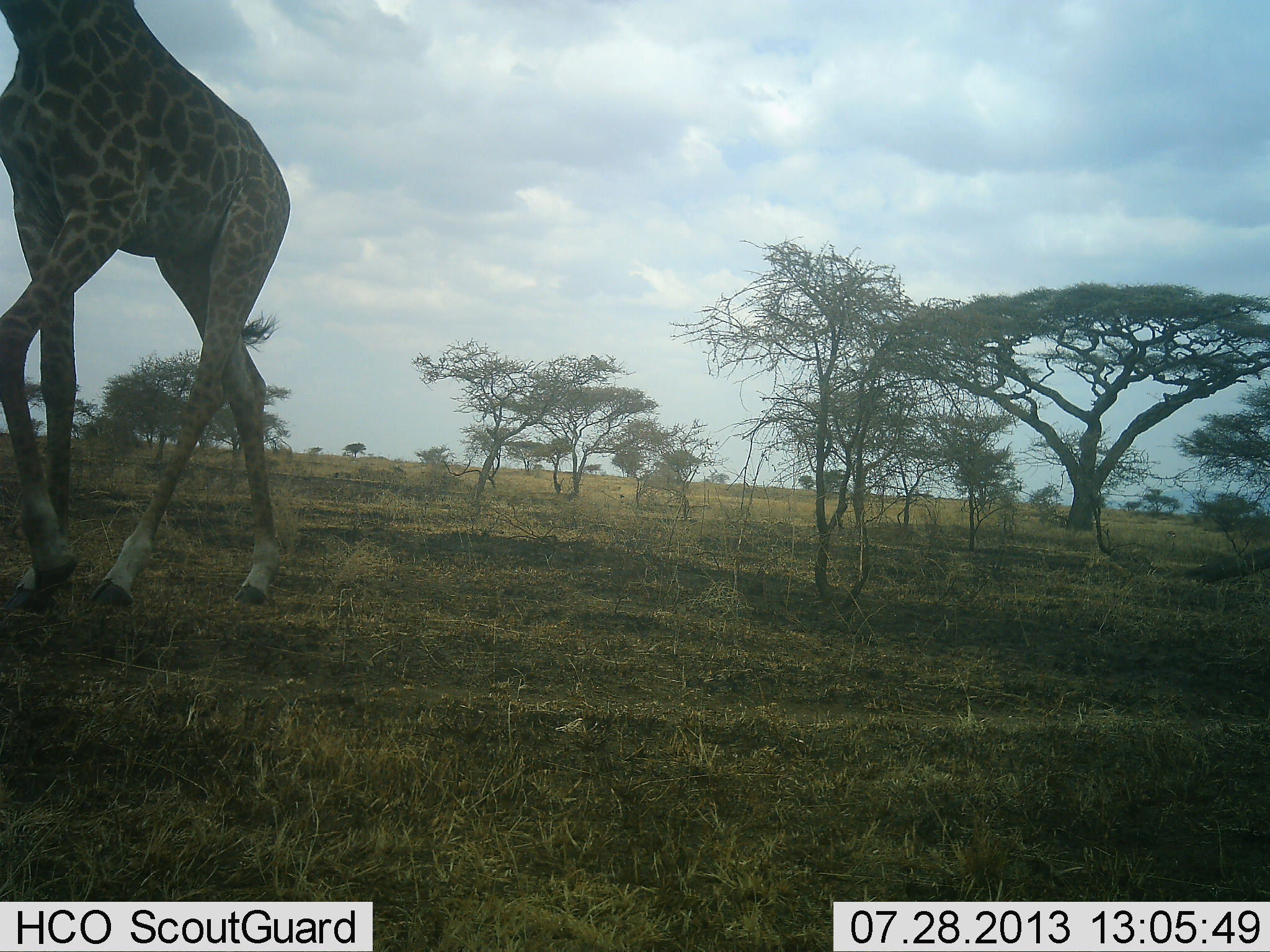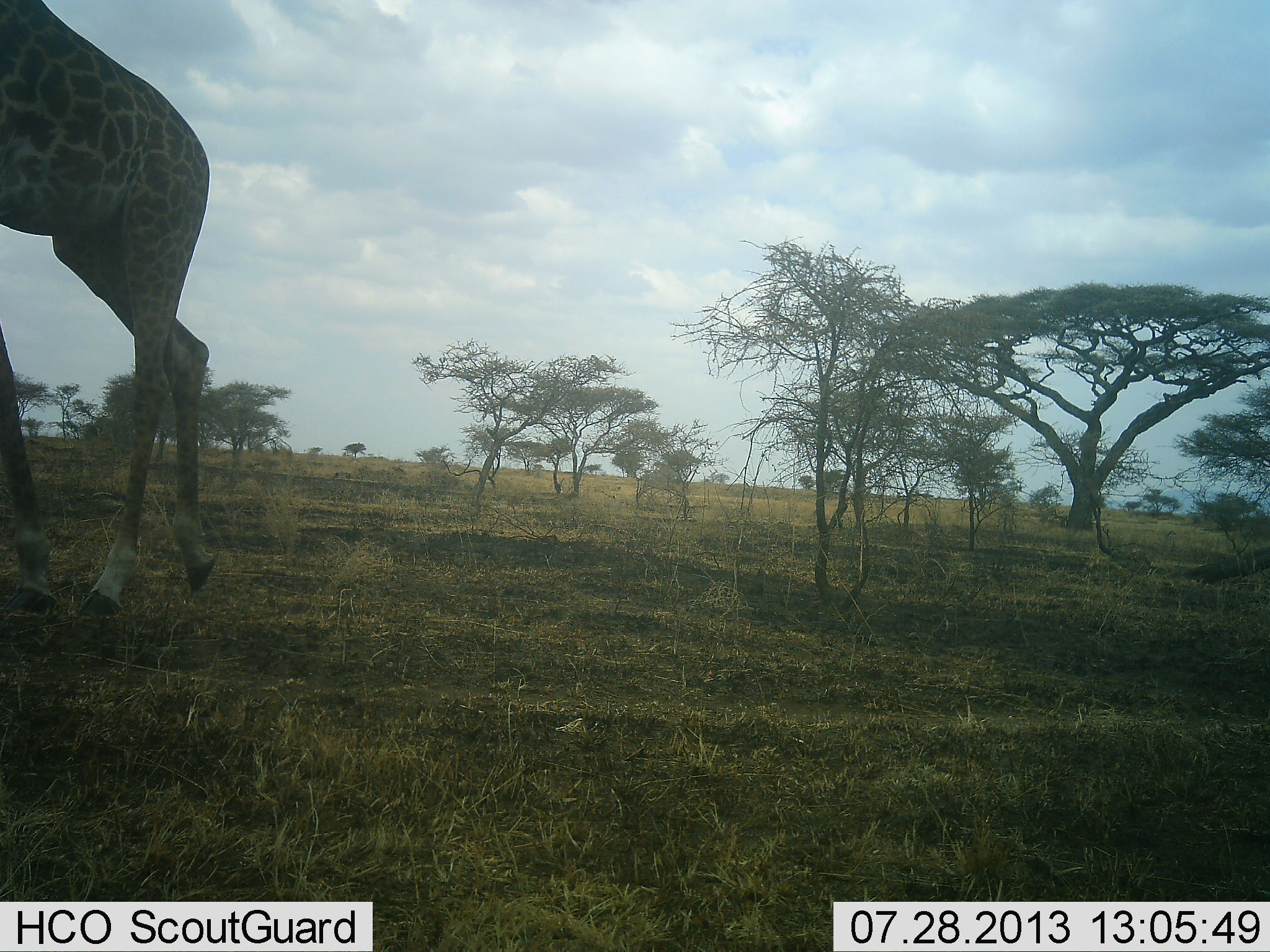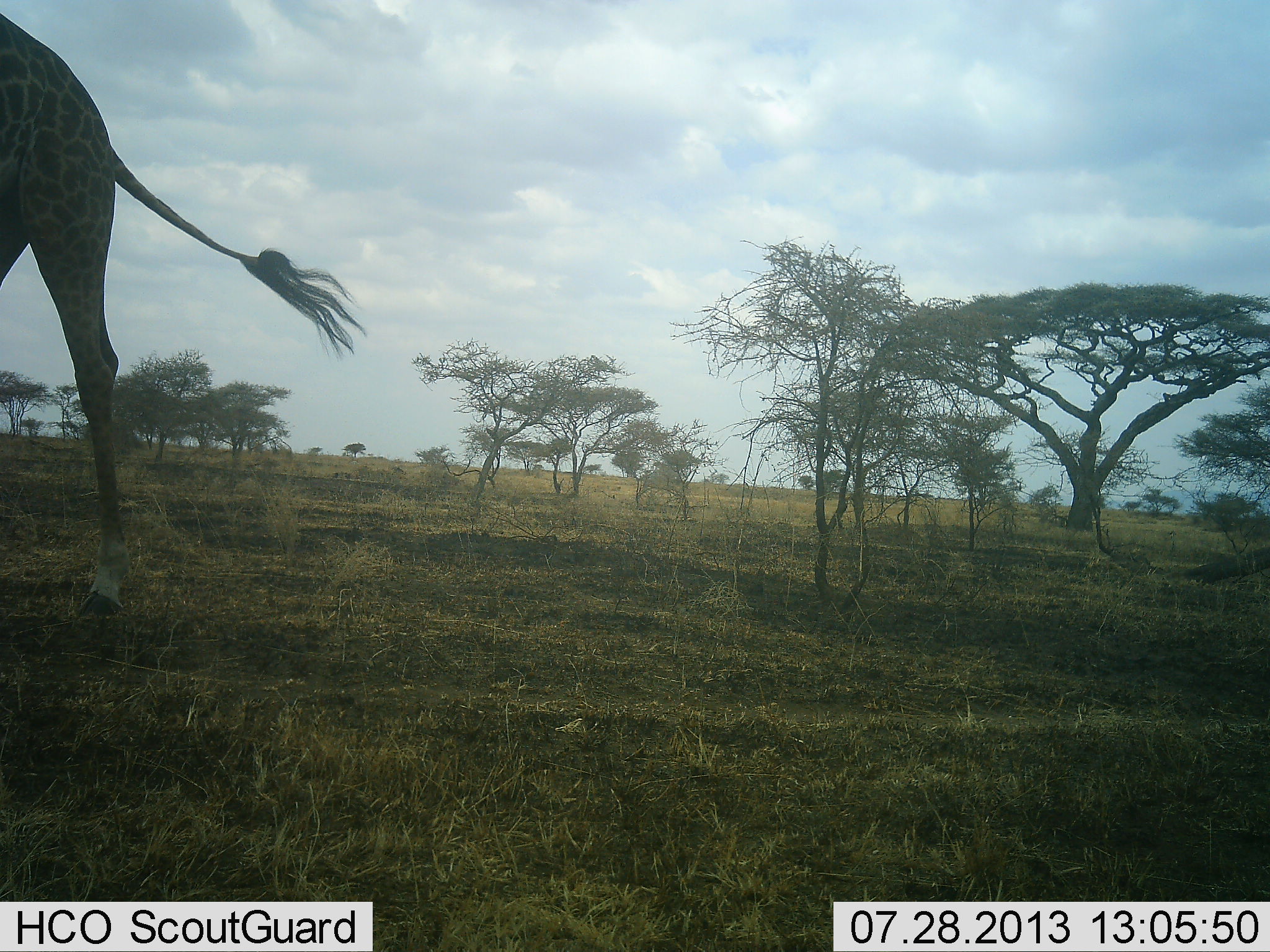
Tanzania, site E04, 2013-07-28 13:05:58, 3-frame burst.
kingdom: Animalia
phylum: Chordata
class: Mammalia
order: Artiodactyla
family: Giraffidae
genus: Giraffa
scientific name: Giraffa camelopardalis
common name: giraffe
Giraffe (Giraffa camelopardalis), count 1. Behavior (volunteer vote fractions): standing 0%, resting 0%, moving 100%, interacting 0%. Young present (vote fraction): 0%. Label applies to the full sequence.